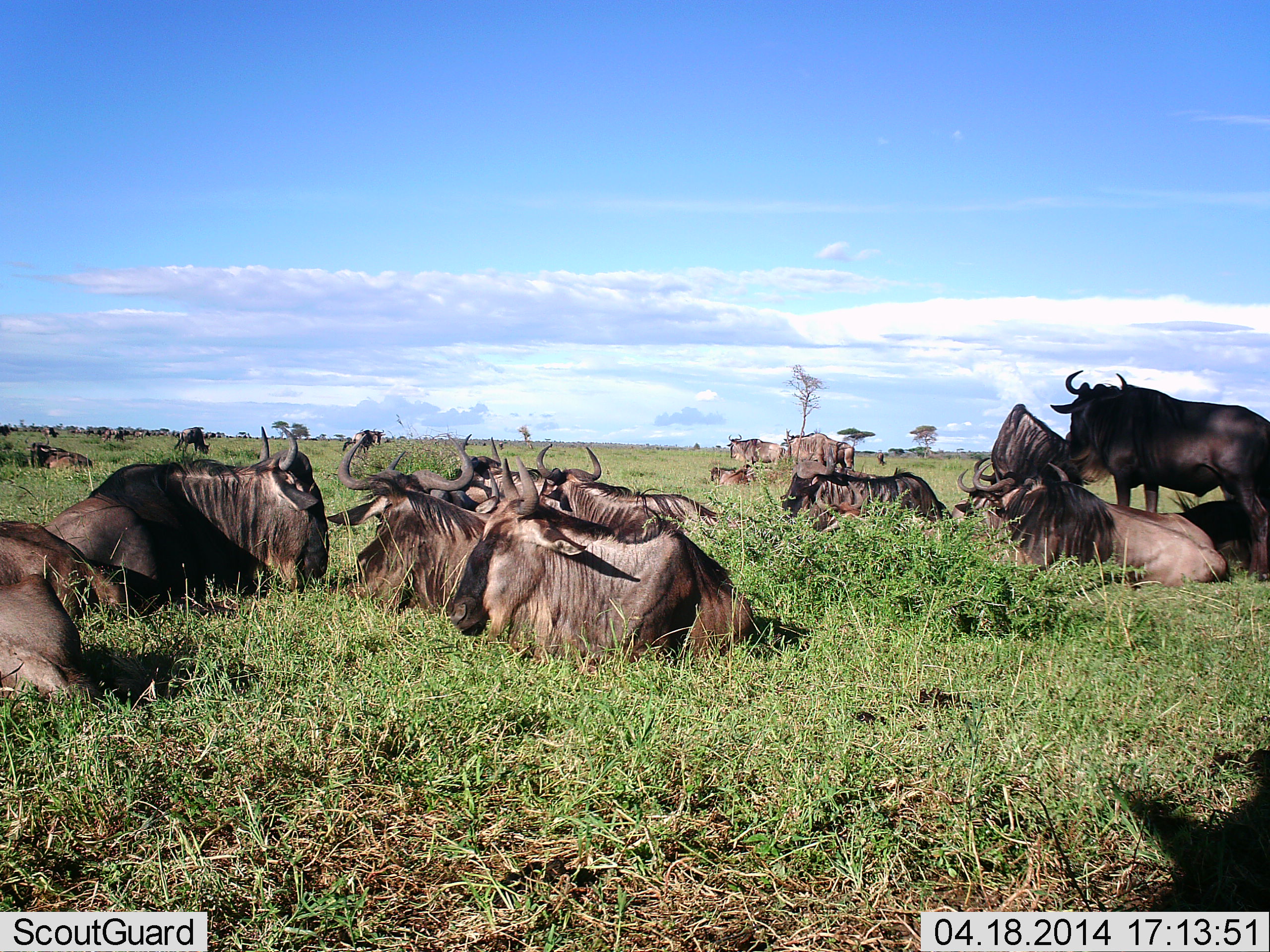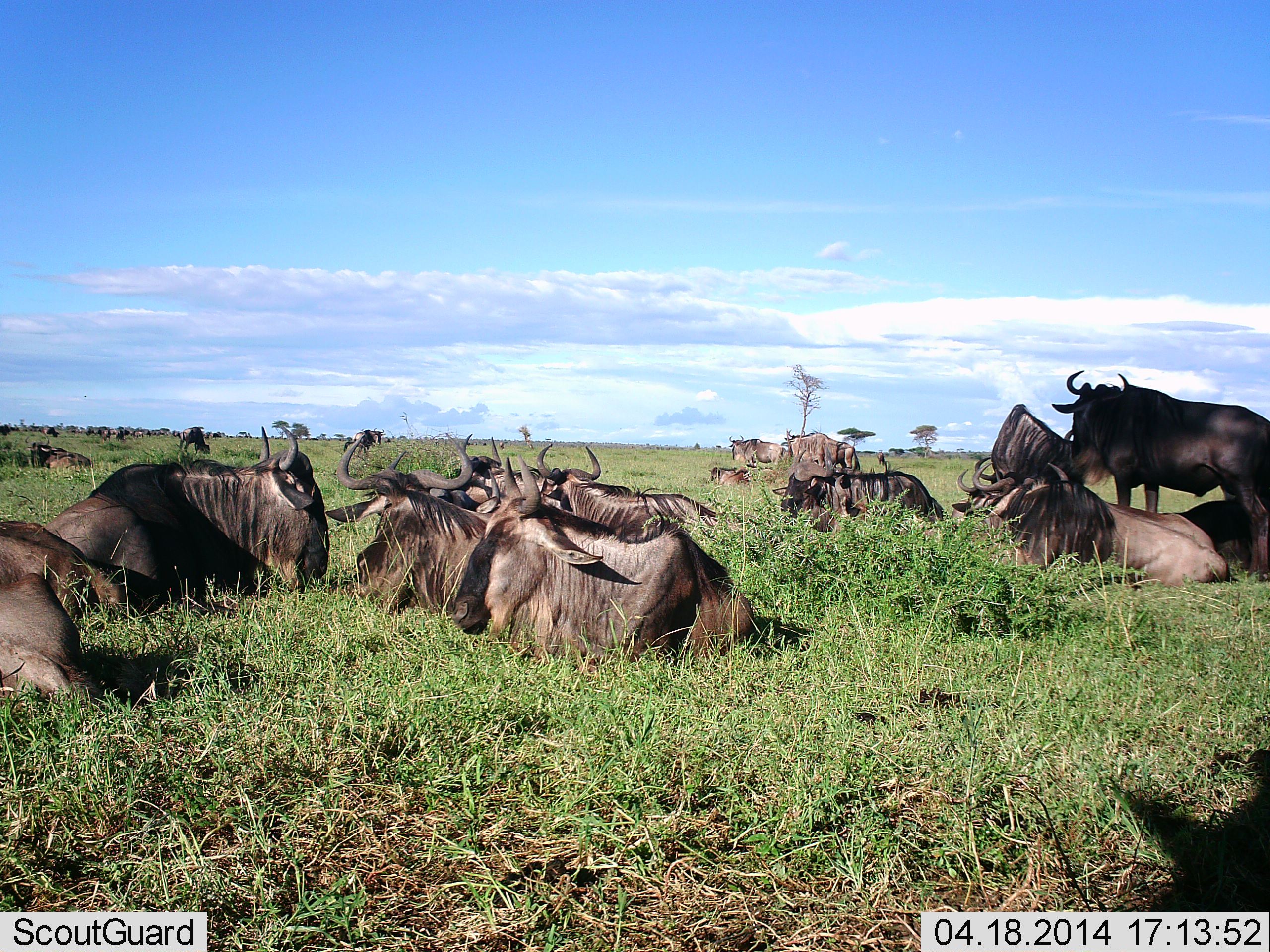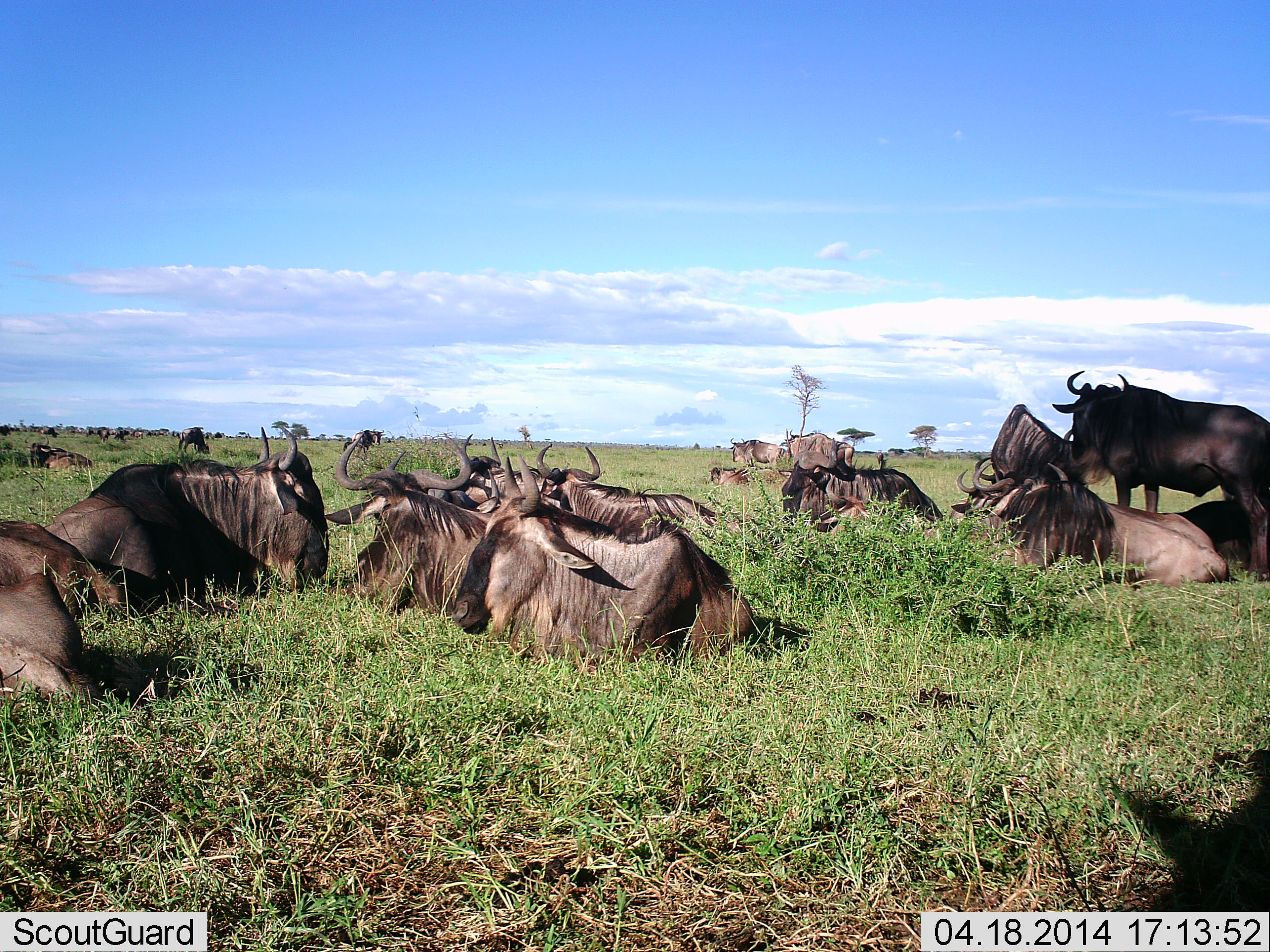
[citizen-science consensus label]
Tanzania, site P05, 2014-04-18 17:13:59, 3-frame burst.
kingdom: Animalia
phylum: Chordata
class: Mammalia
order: Artiodactyla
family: Bovidae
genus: Connochaetes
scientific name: Connochaetes taurinus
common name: blue wildebeest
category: wildebeest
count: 11-50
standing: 50%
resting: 100%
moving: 0%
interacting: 10%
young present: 0%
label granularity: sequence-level